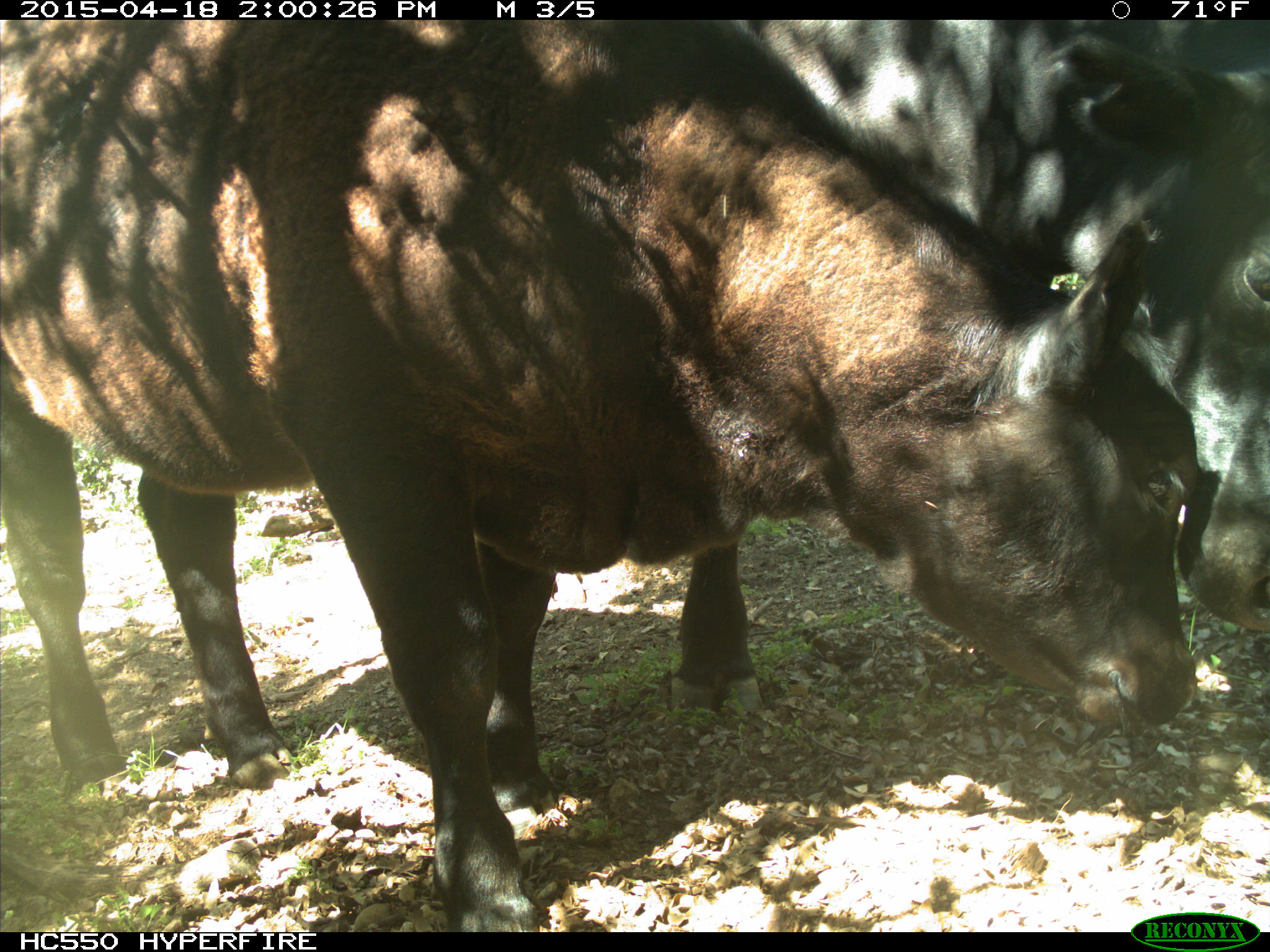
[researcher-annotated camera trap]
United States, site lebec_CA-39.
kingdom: Animalia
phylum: Chordata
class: Mammalia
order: Artiodactyla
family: Bovidae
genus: Bos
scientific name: Bos taurus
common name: domestic cow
Bos taurus (domestic cow).